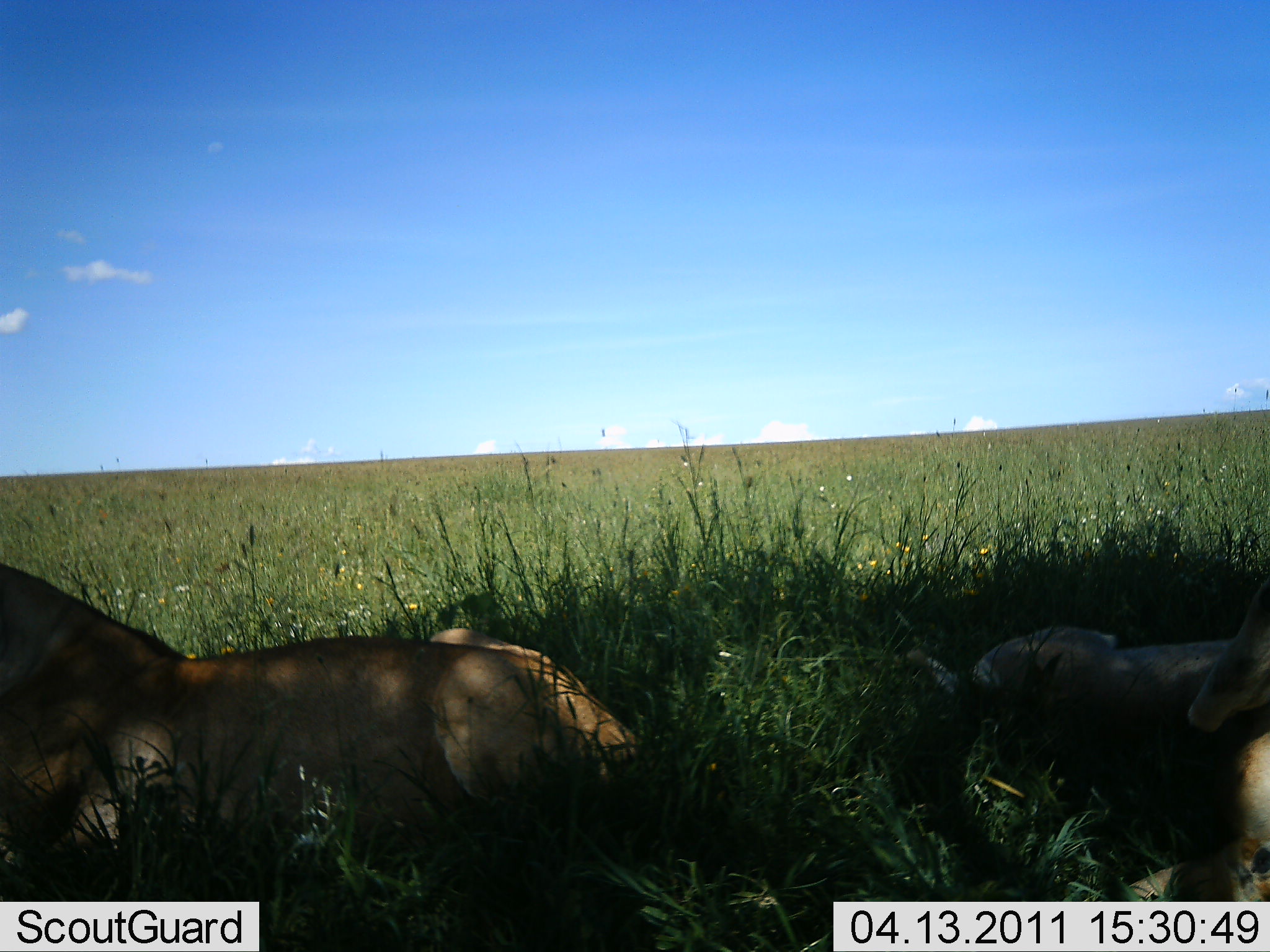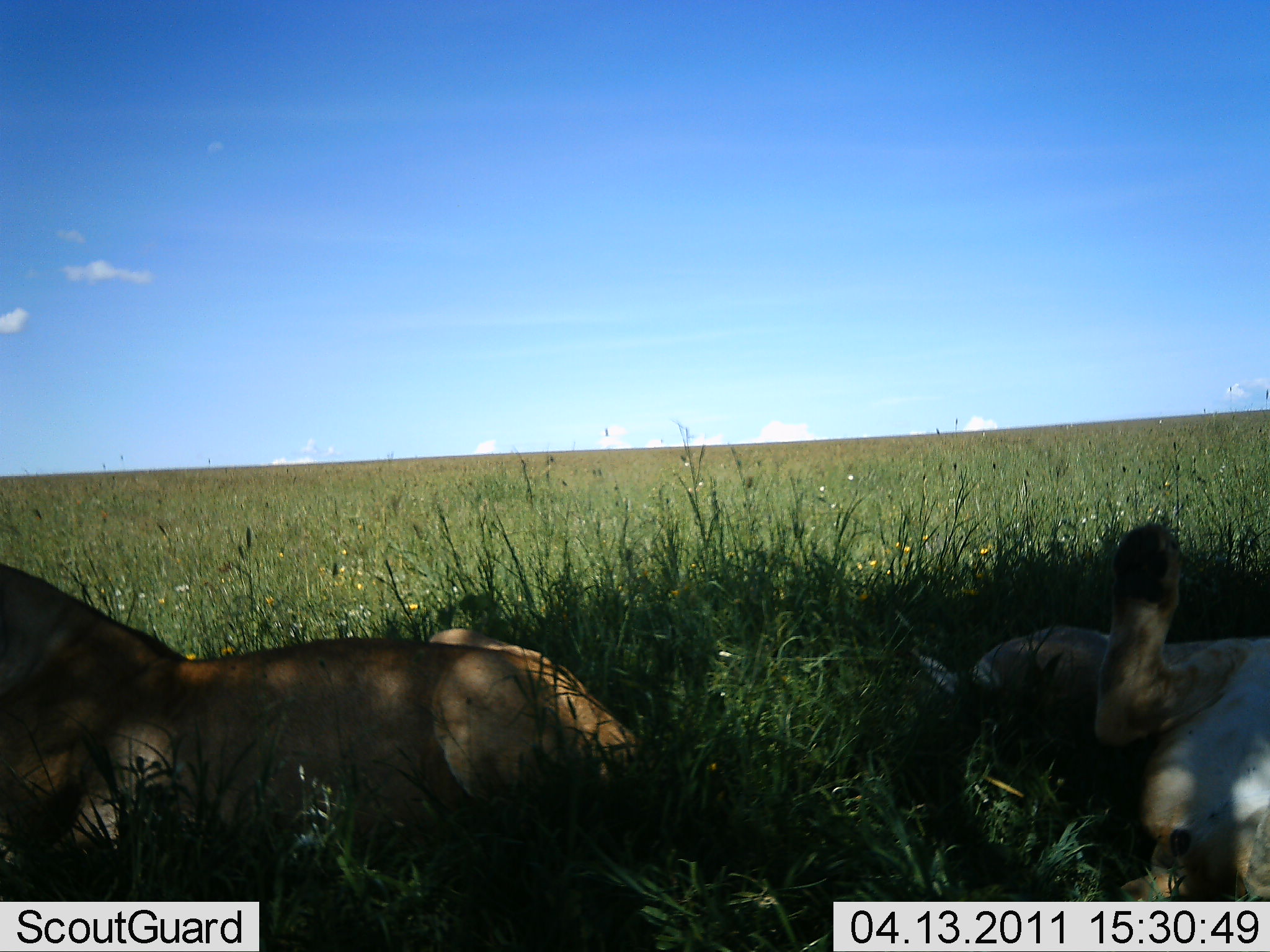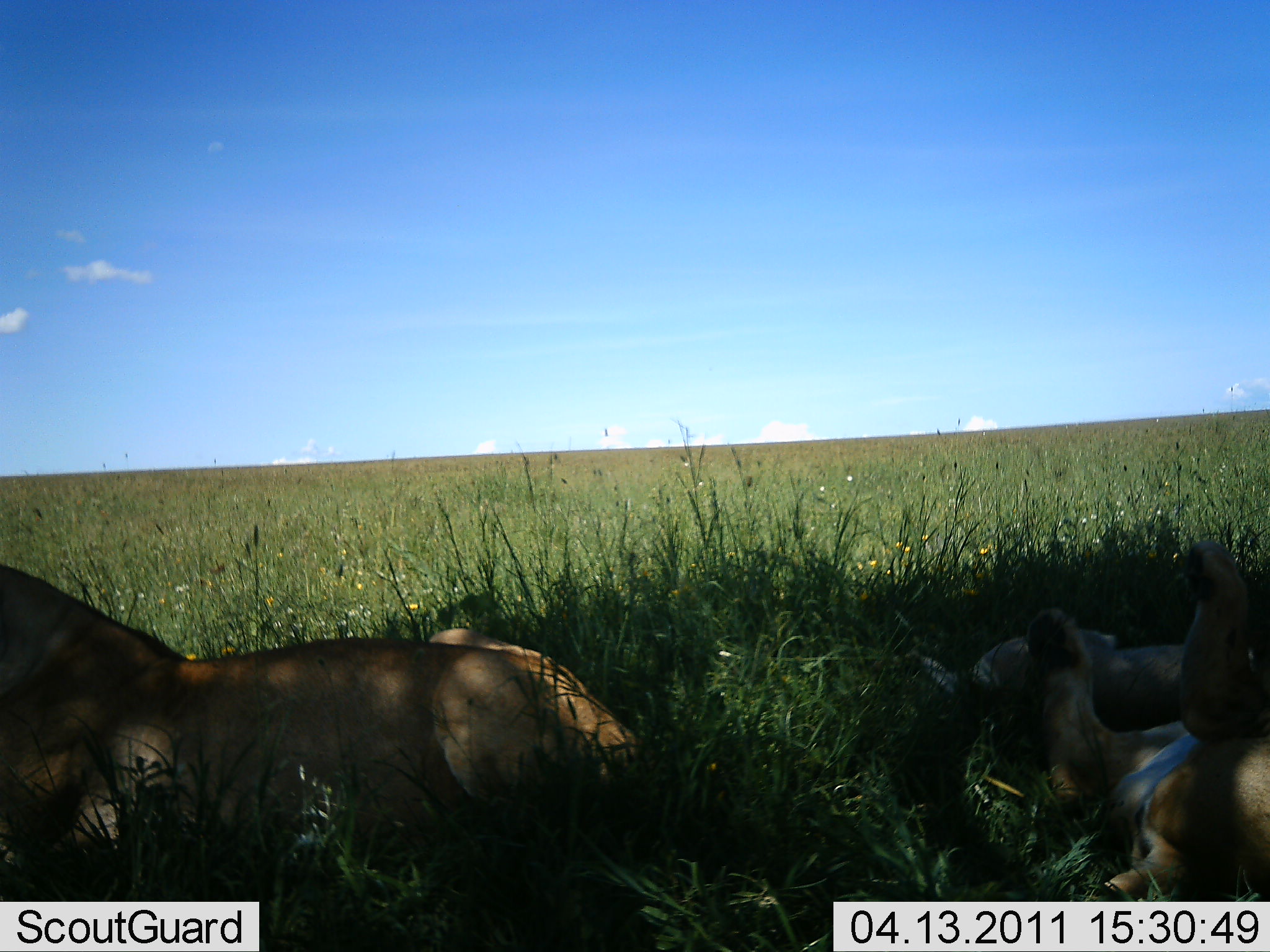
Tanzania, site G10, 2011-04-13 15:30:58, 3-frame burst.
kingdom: Animalia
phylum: Chordata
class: Mammalia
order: Carnivora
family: Felidae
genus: Panthera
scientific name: Panthera leo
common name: lion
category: lionfemale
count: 3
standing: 0%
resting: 100%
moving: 18%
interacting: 9%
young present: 27%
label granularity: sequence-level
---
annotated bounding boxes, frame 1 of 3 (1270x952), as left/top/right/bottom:
animal: 0/562/652/923; 1114/582/1270/952; 966/616/1270/742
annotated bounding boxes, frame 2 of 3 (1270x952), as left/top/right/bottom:
animal: 0/562/645/919; 1088/522/1270/952; 916/621/1270/730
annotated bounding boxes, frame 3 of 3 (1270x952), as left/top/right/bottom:
animal: 0/563/639/892; 1025/539/1270/929; 906/628/1270/734